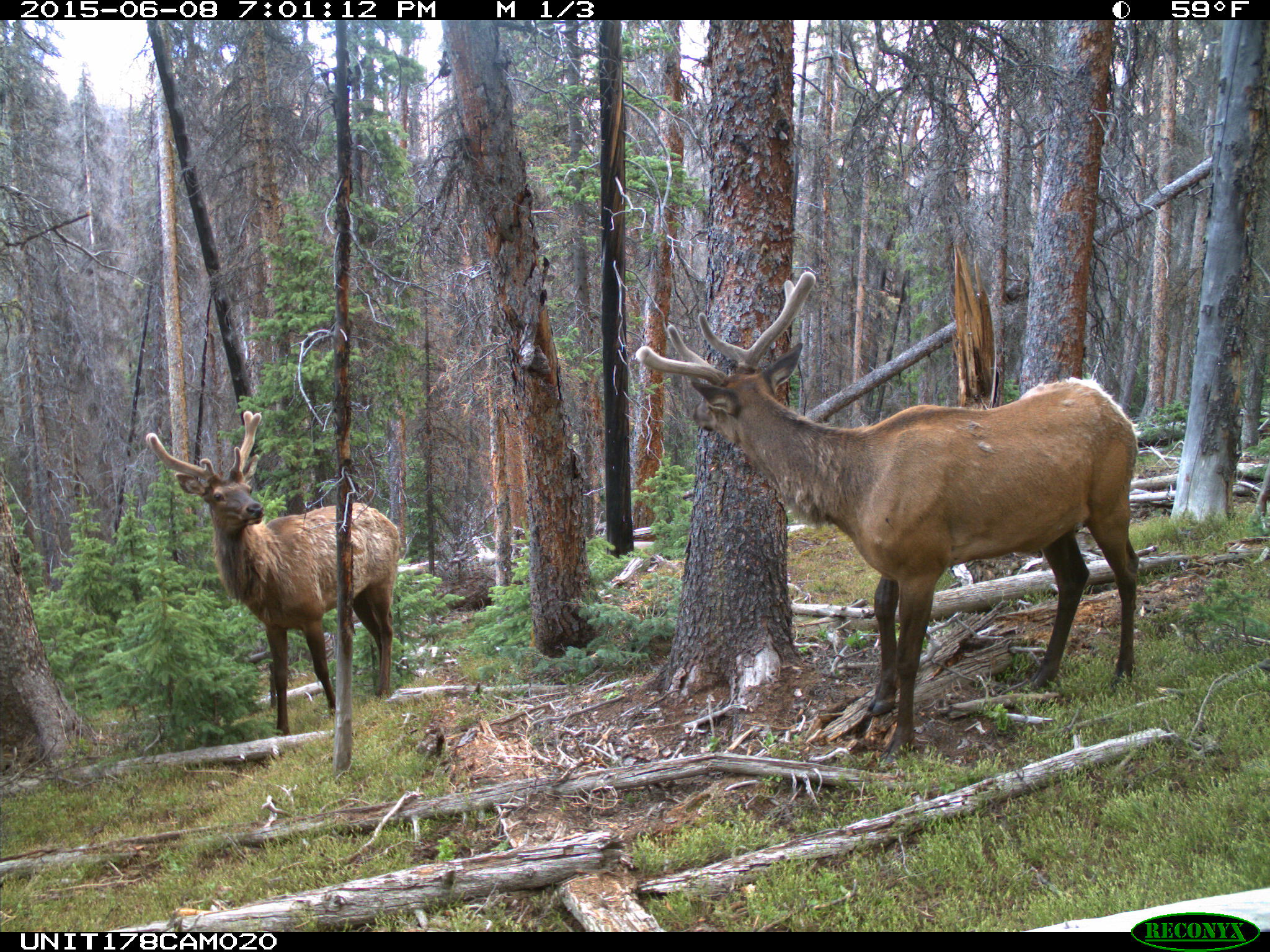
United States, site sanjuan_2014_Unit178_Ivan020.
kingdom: Animalia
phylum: Chordata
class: Mammalia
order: Artiodactyla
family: Cervidae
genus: Cervus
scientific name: Cervus elaphus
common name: red deer